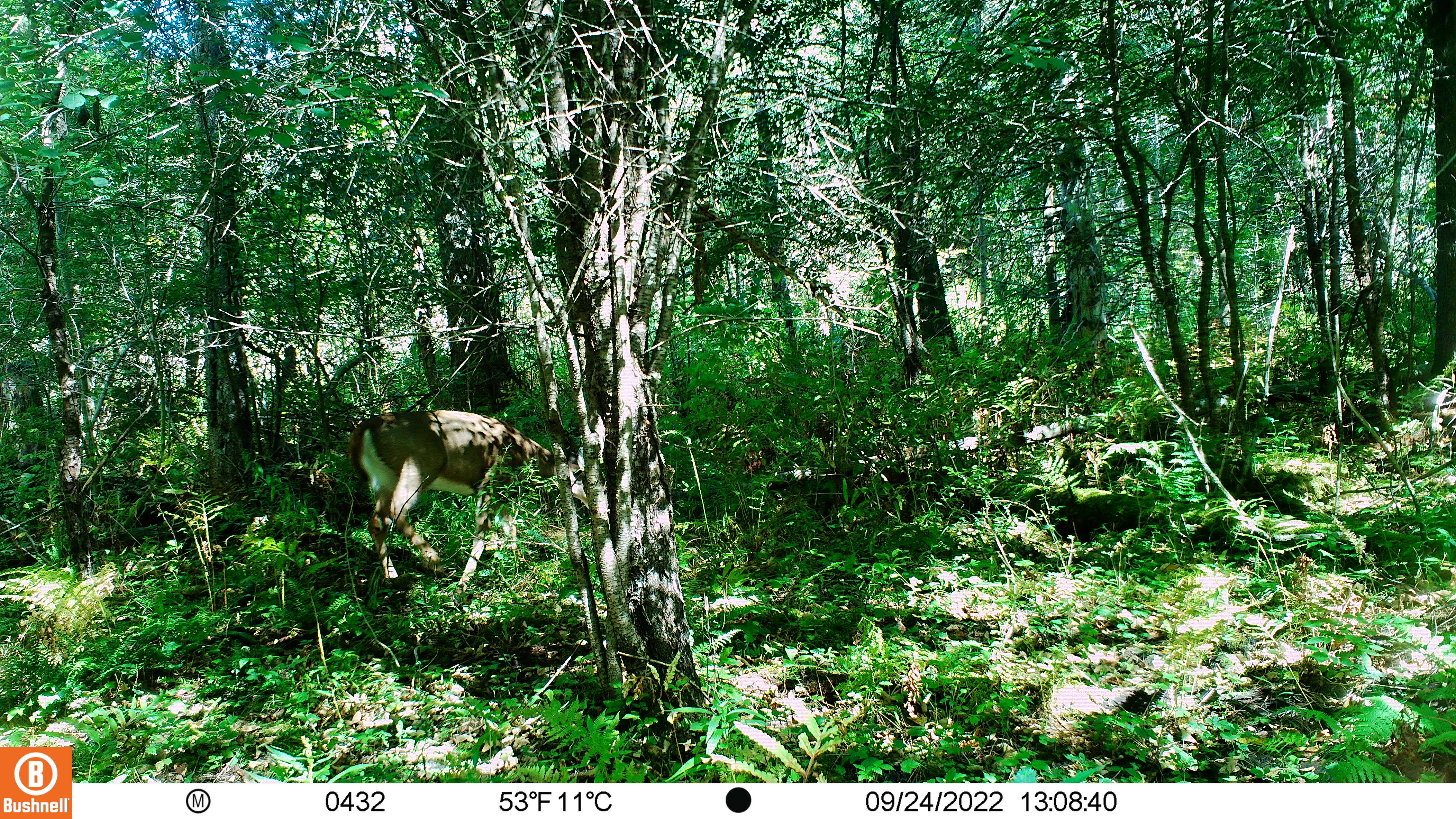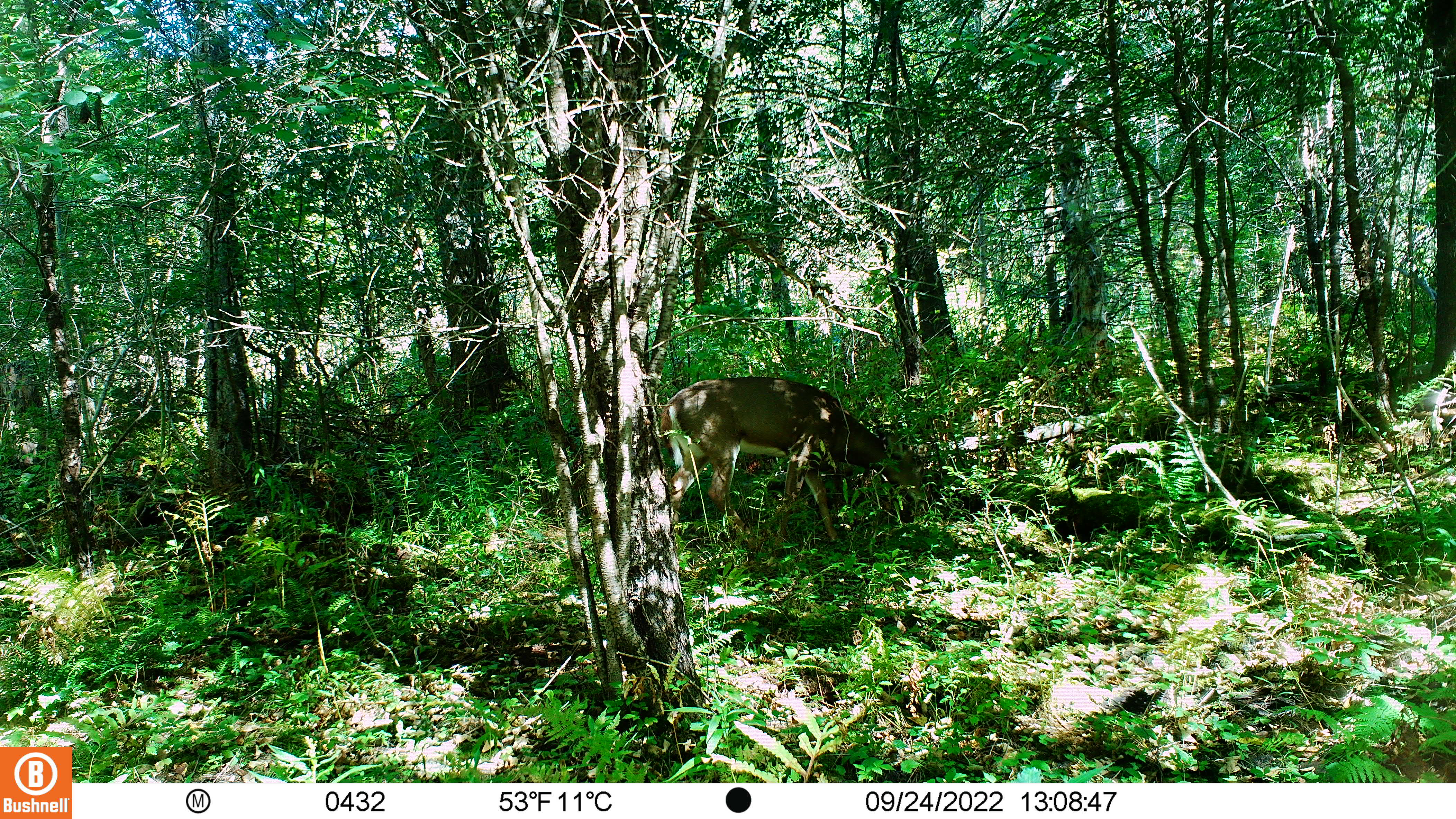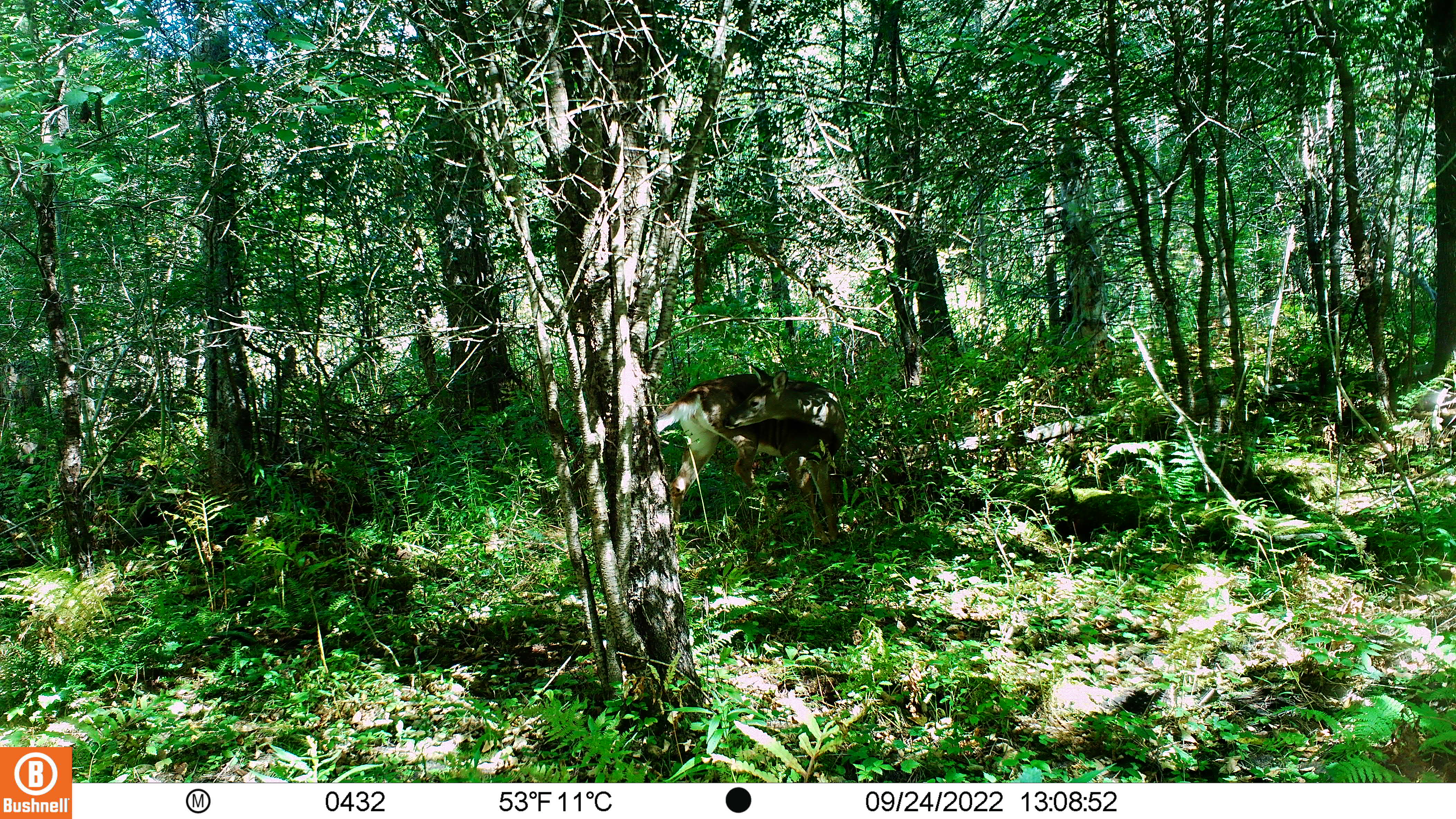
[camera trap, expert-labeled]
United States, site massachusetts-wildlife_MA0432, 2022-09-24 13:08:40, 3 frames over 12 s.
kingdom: Animalia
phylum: Chordata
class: Mammalia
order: Artiodactyla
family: Cervidae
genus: Odocoileus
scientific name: Odocoileus virginianus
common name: white-tailed deer